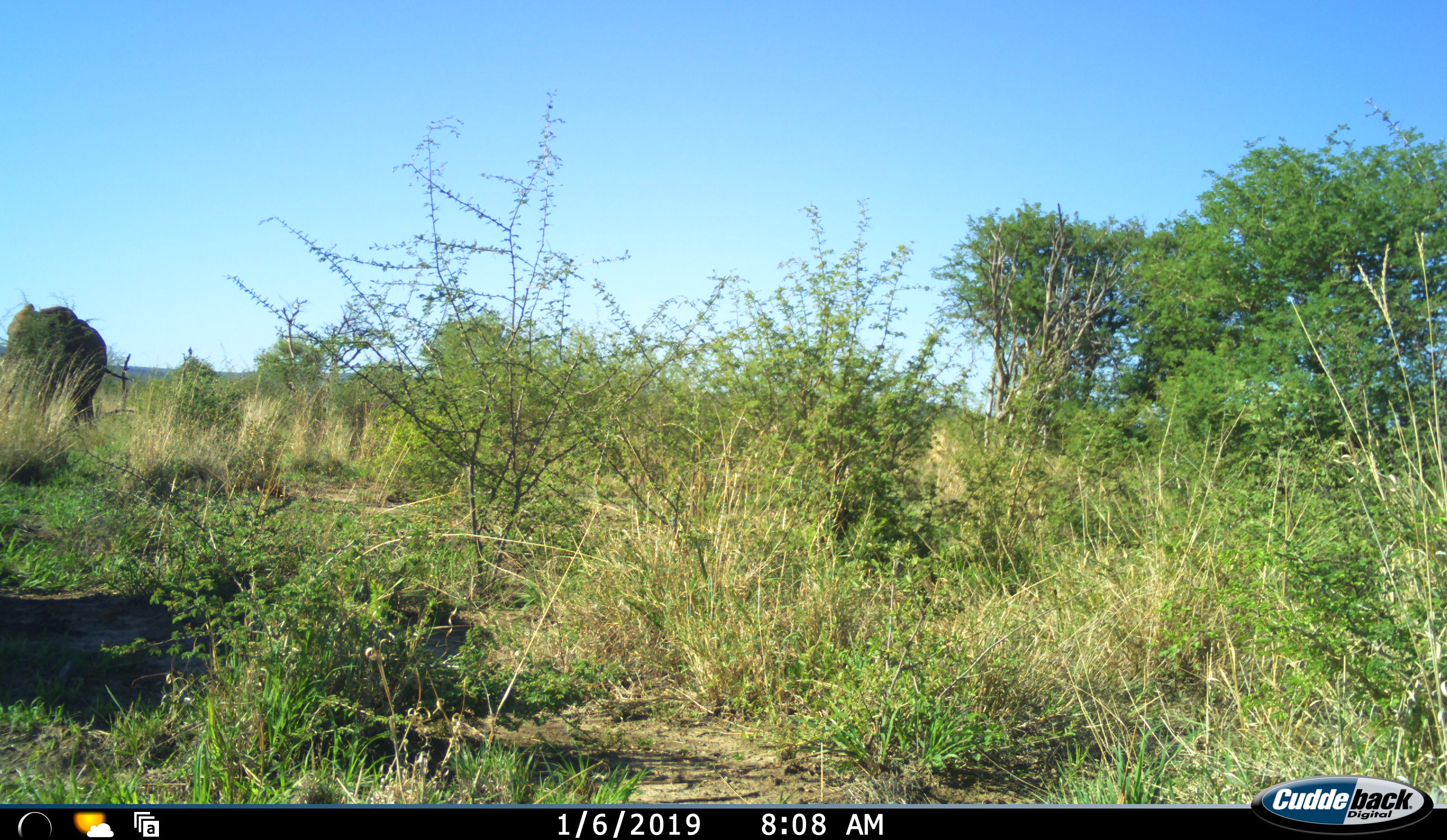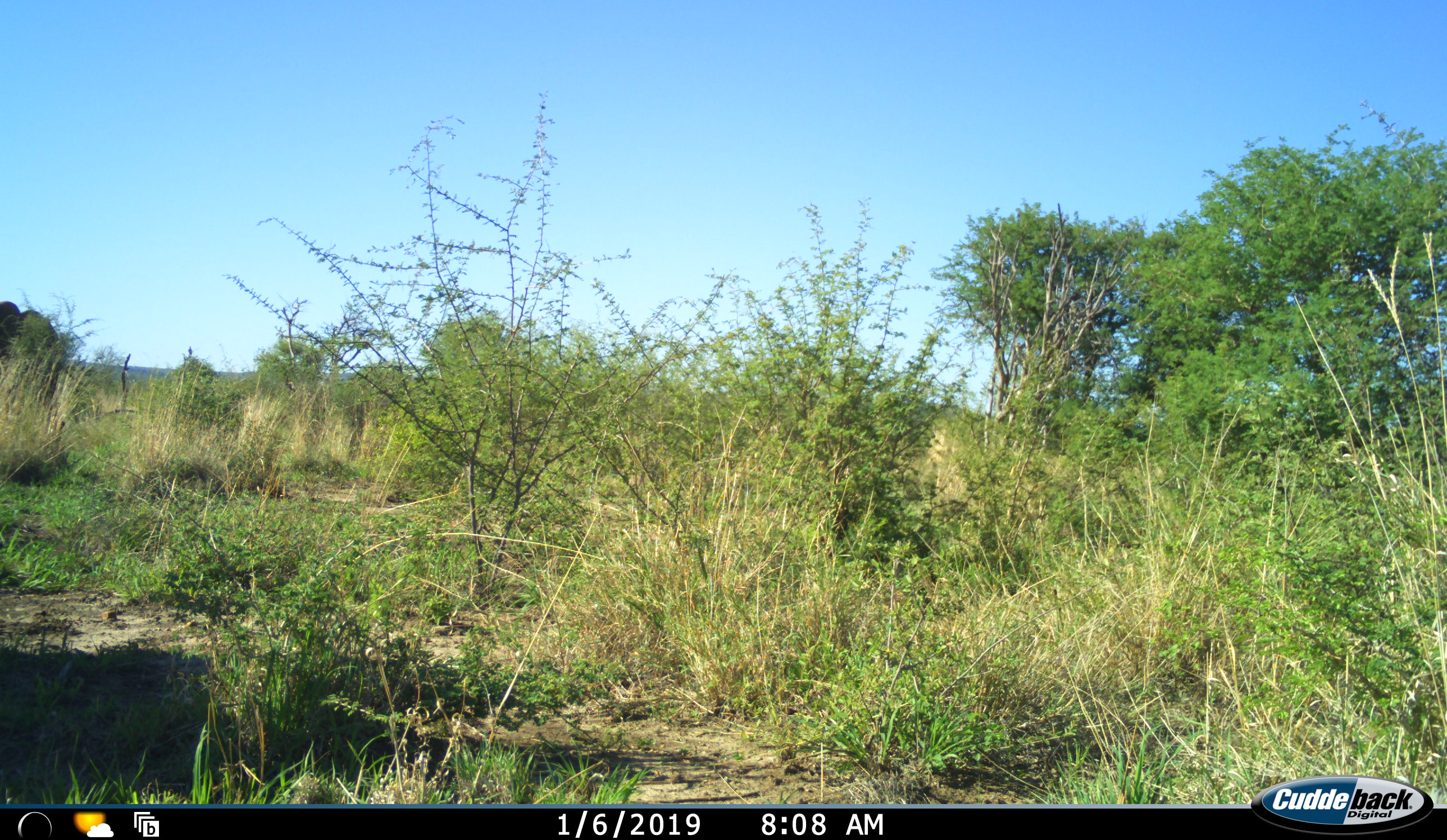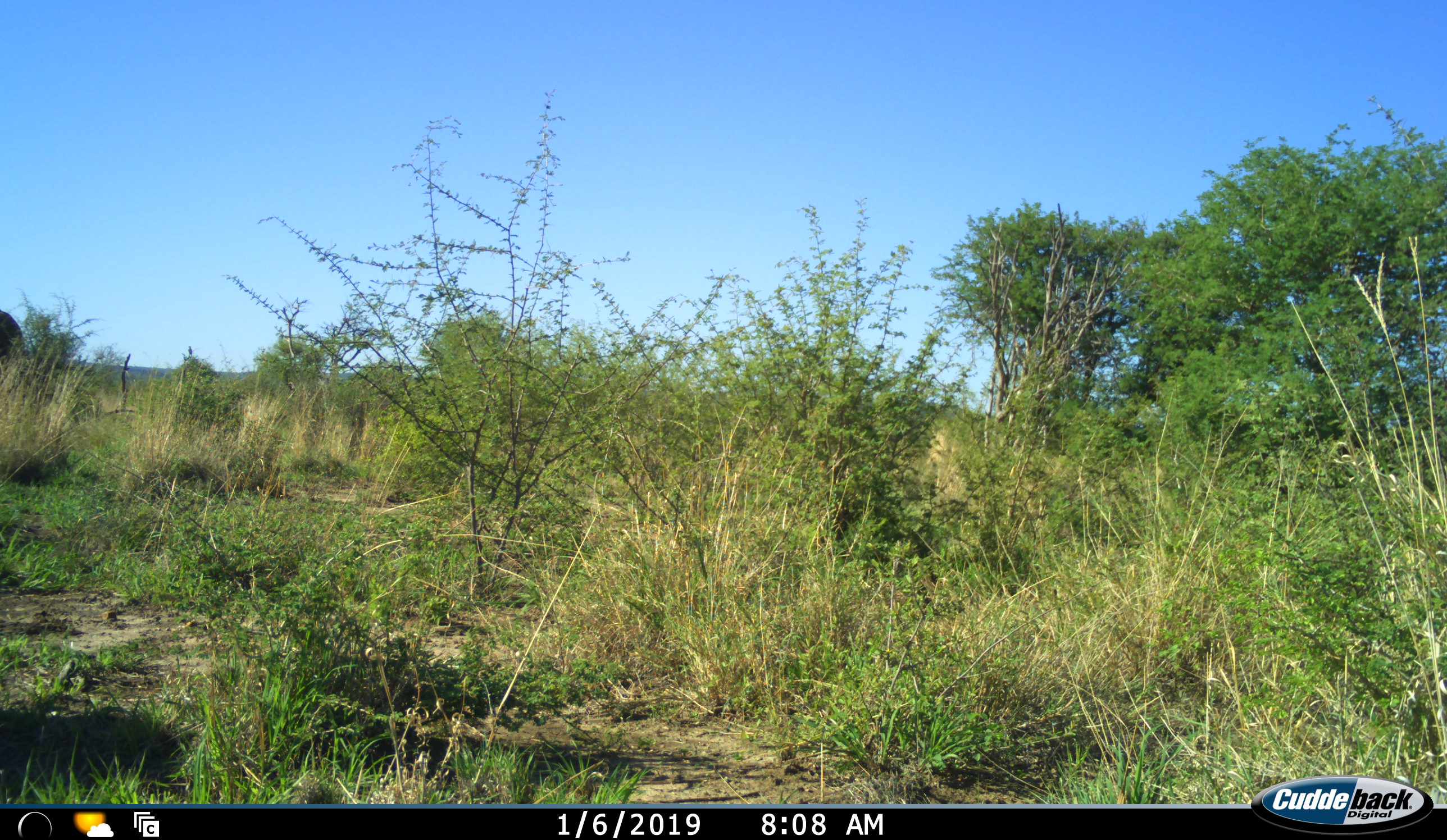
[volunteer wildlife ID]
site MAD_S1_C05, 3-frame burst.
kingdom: Animalia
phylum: Chordata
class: Mammalia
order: Proboscidea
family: Elephantidae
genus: Loxodonta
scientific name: Loxodonta africana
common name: african bush elephant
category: elephant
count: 1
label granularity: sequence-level